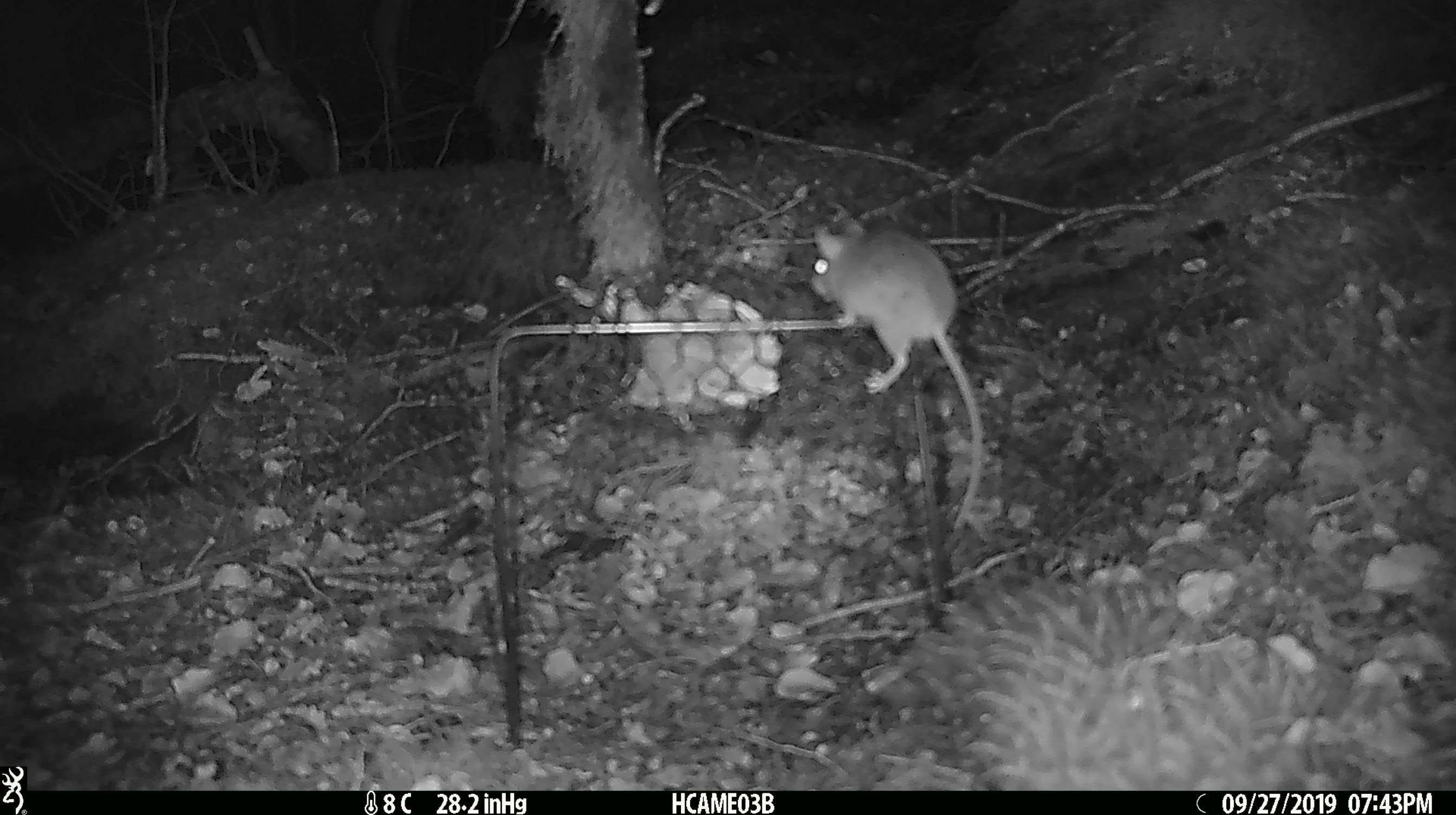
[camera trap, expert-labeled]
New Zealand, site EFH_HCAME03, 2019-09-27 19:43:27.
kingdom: Animalia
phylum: Chordata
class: Mammalia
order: Rodentia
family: Muridae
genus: Mus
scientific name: Mus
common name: mouse